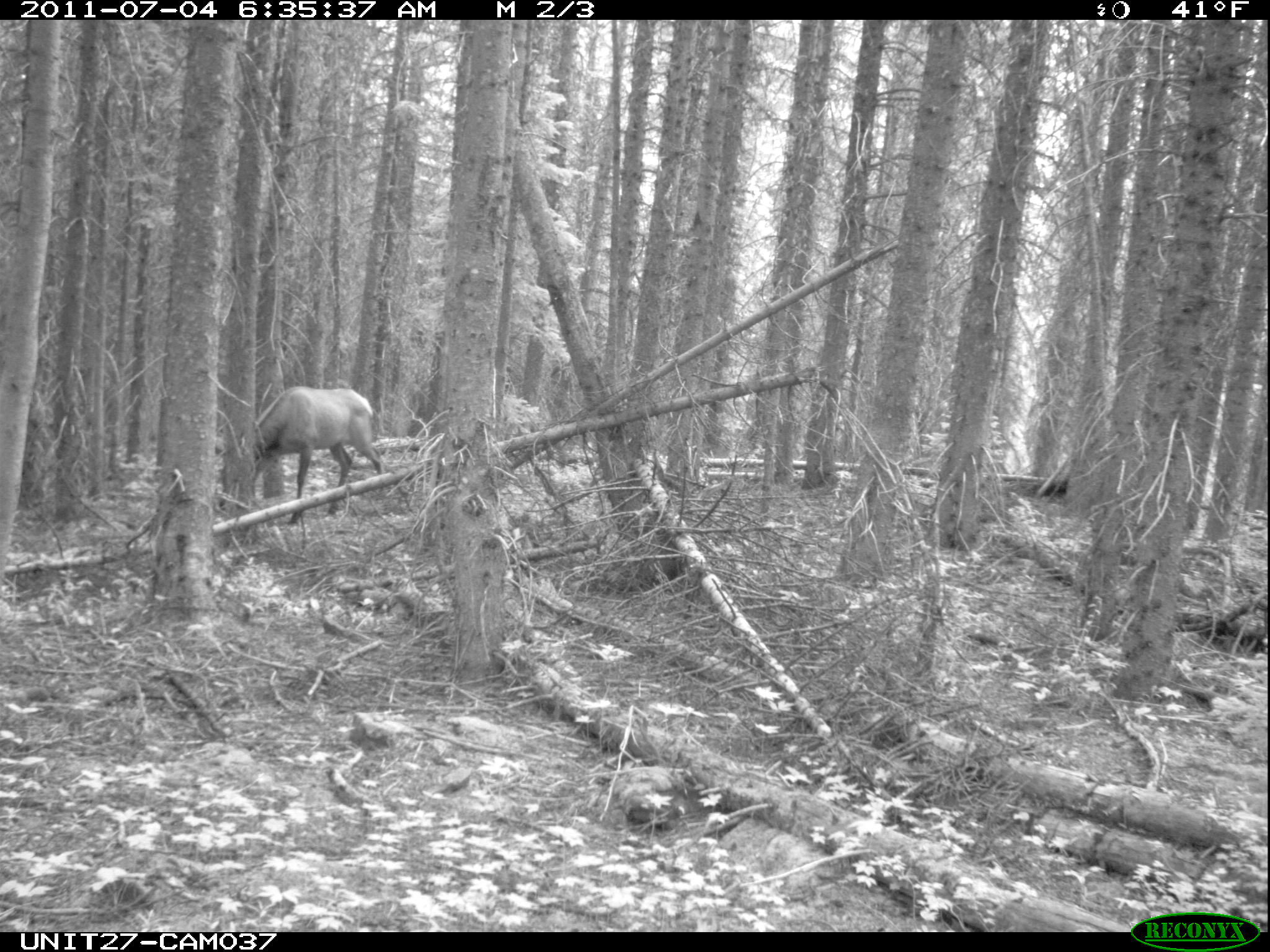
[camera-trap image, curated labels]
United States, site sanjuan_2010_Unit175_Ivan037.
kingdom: Animalia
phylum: Chordata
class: Mammalia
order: Artiodactyla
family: Cervidae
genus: Cervus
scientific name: Cervus elaphus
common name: red deer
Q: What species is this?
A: Cervus elaphus (red deer).